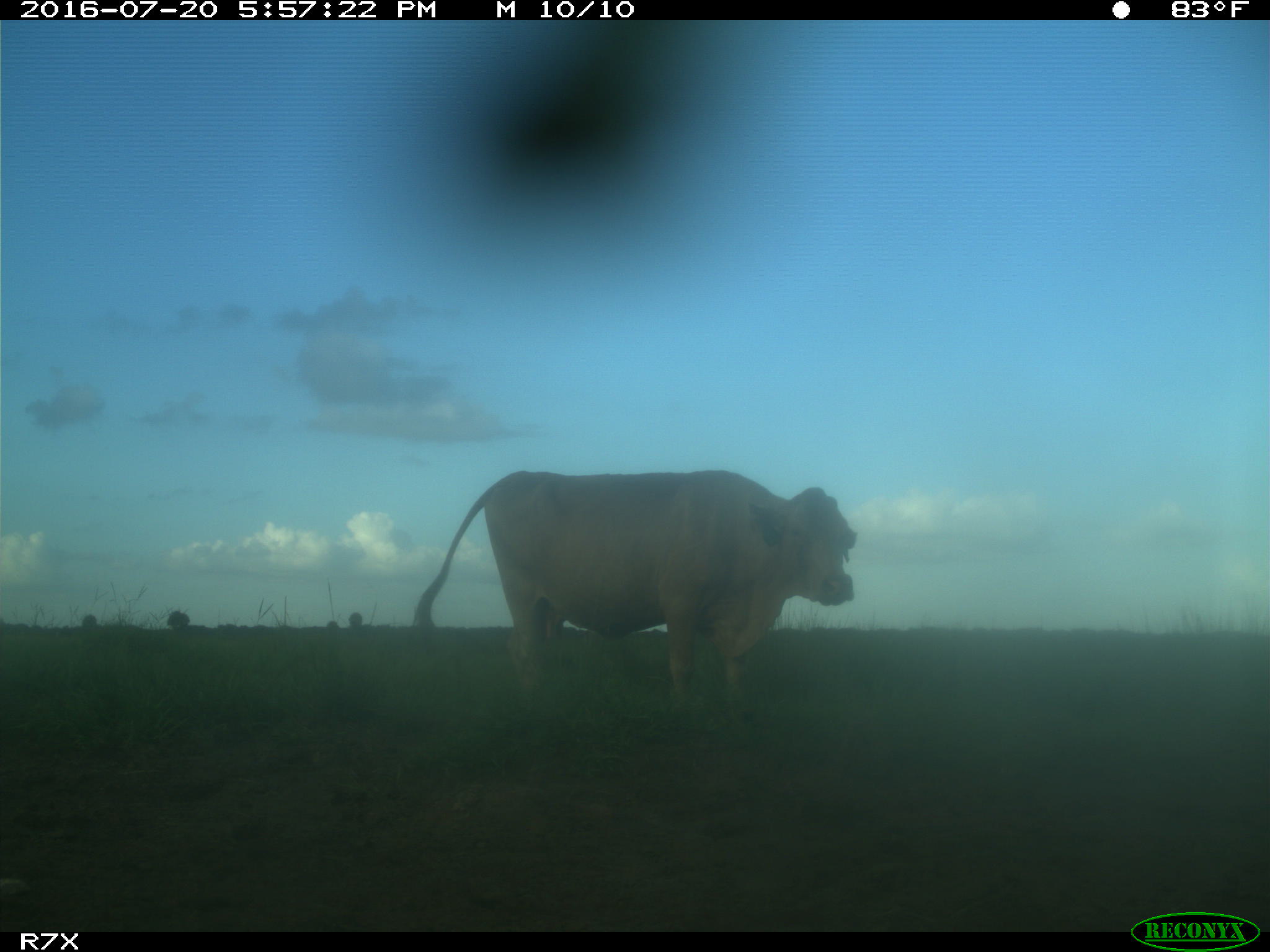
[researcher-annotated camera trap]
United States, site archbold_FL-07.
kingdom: Animalia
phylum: Chordata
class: Mammalia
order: Artiodactyla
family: Bovidae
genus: Bos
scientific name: Bos taurus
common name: domestic cow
Bos taurus (domestic cow).